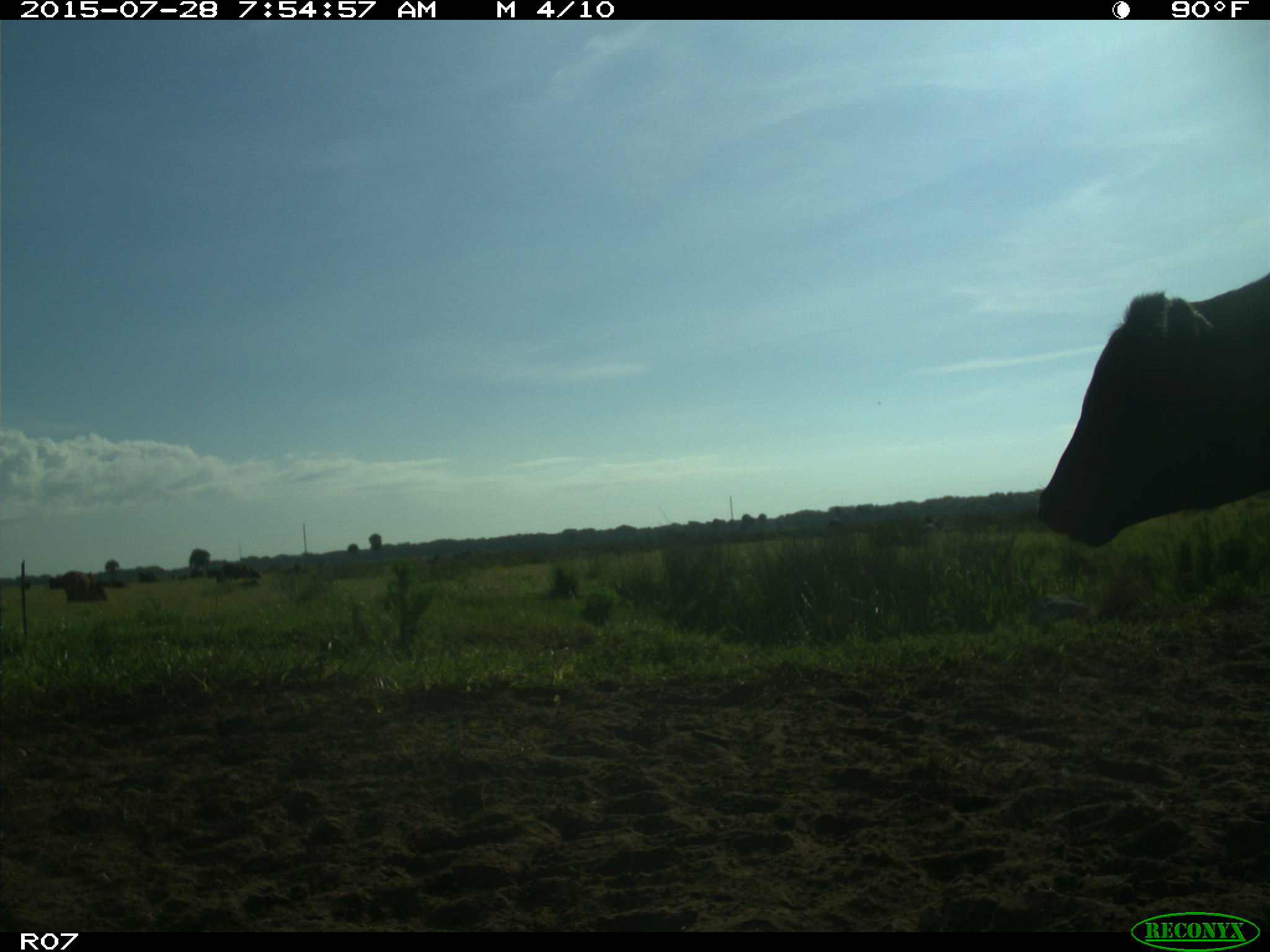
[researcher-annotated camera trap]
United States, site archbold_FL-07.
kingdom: Animalia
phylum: Chordata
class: Mammalia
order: Artiodactyla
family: Bovidae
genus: Bos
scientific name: Bos taurus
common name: domestic cow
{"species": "Bos taurus (domestic cow)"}